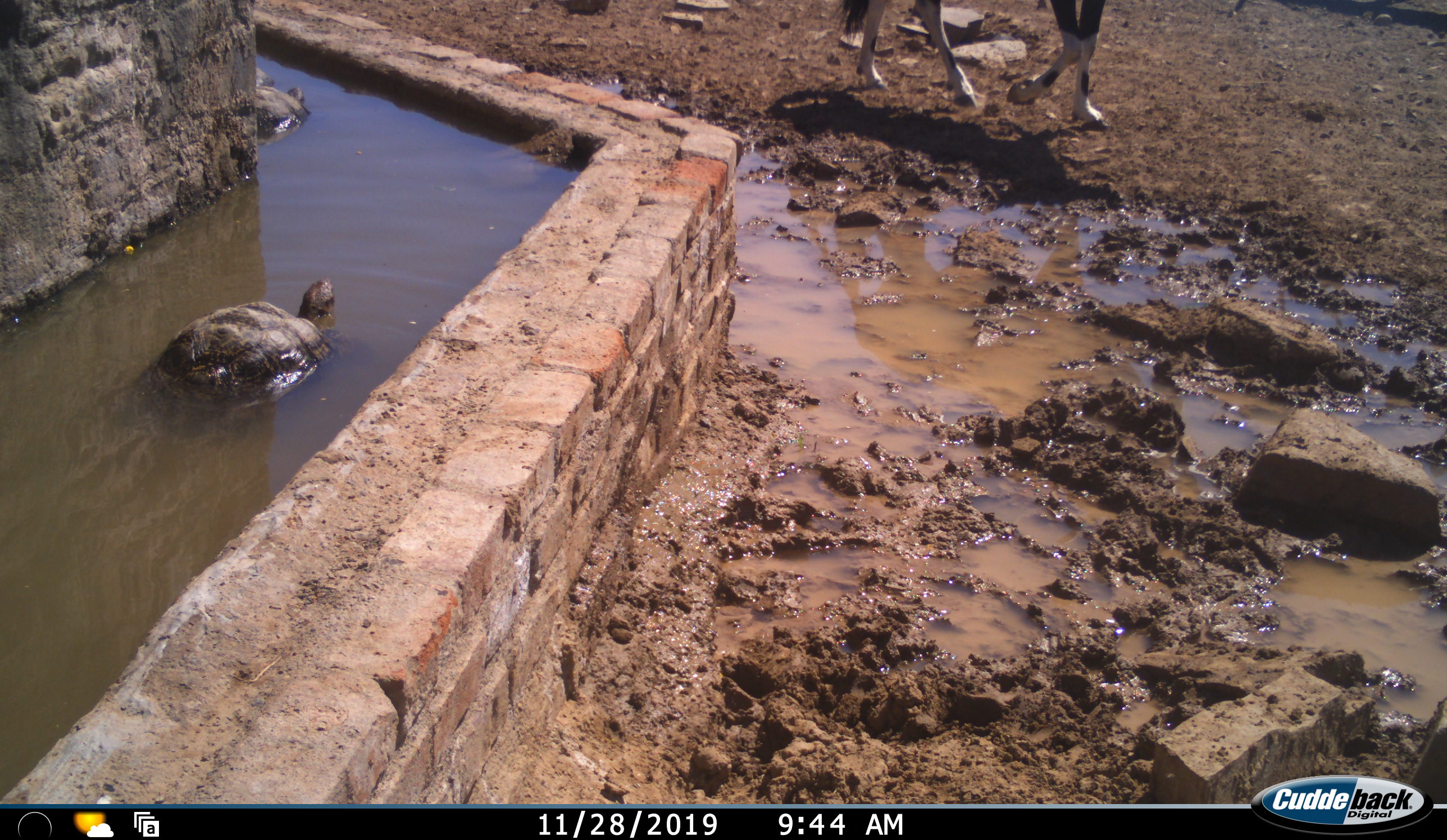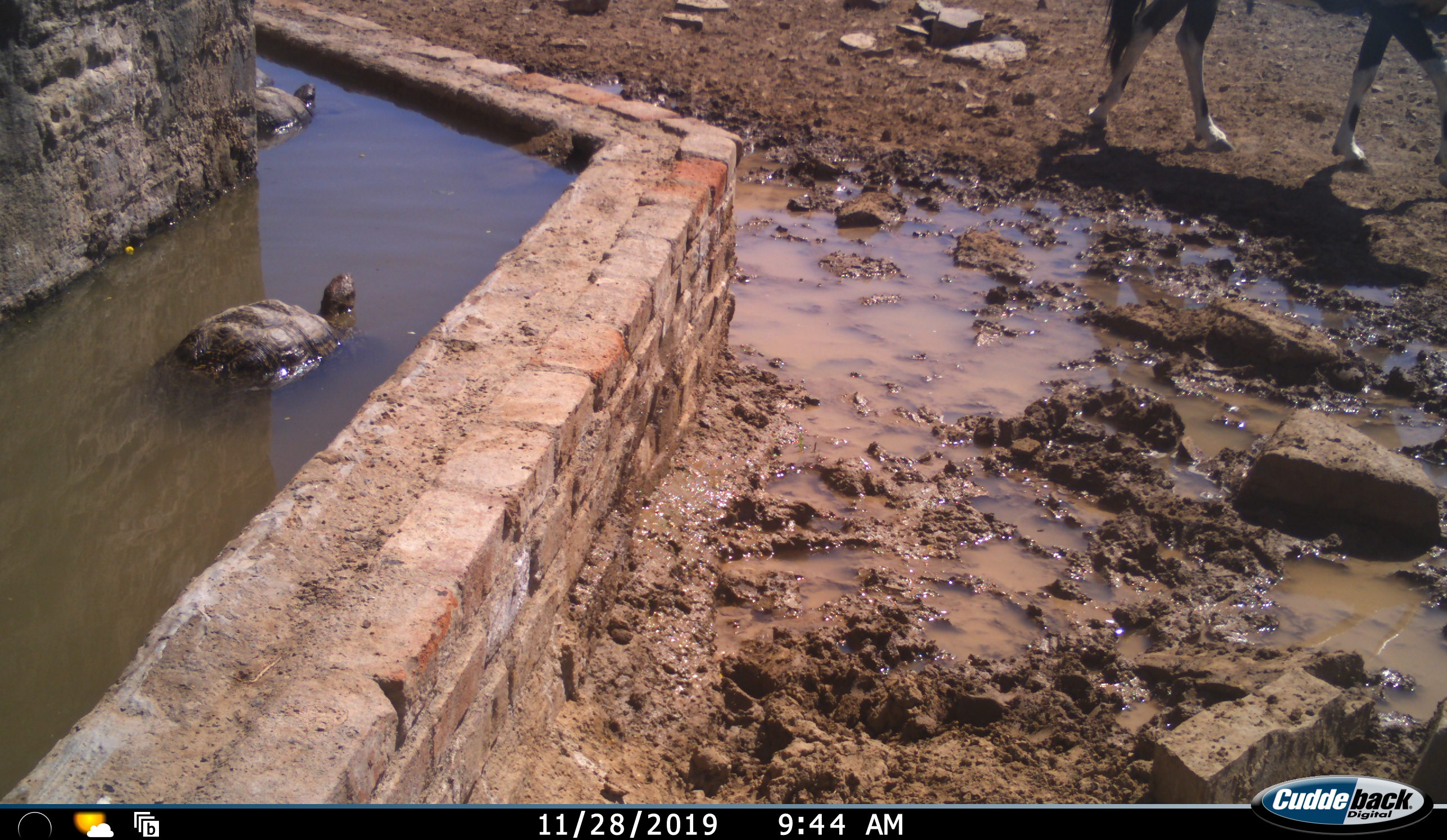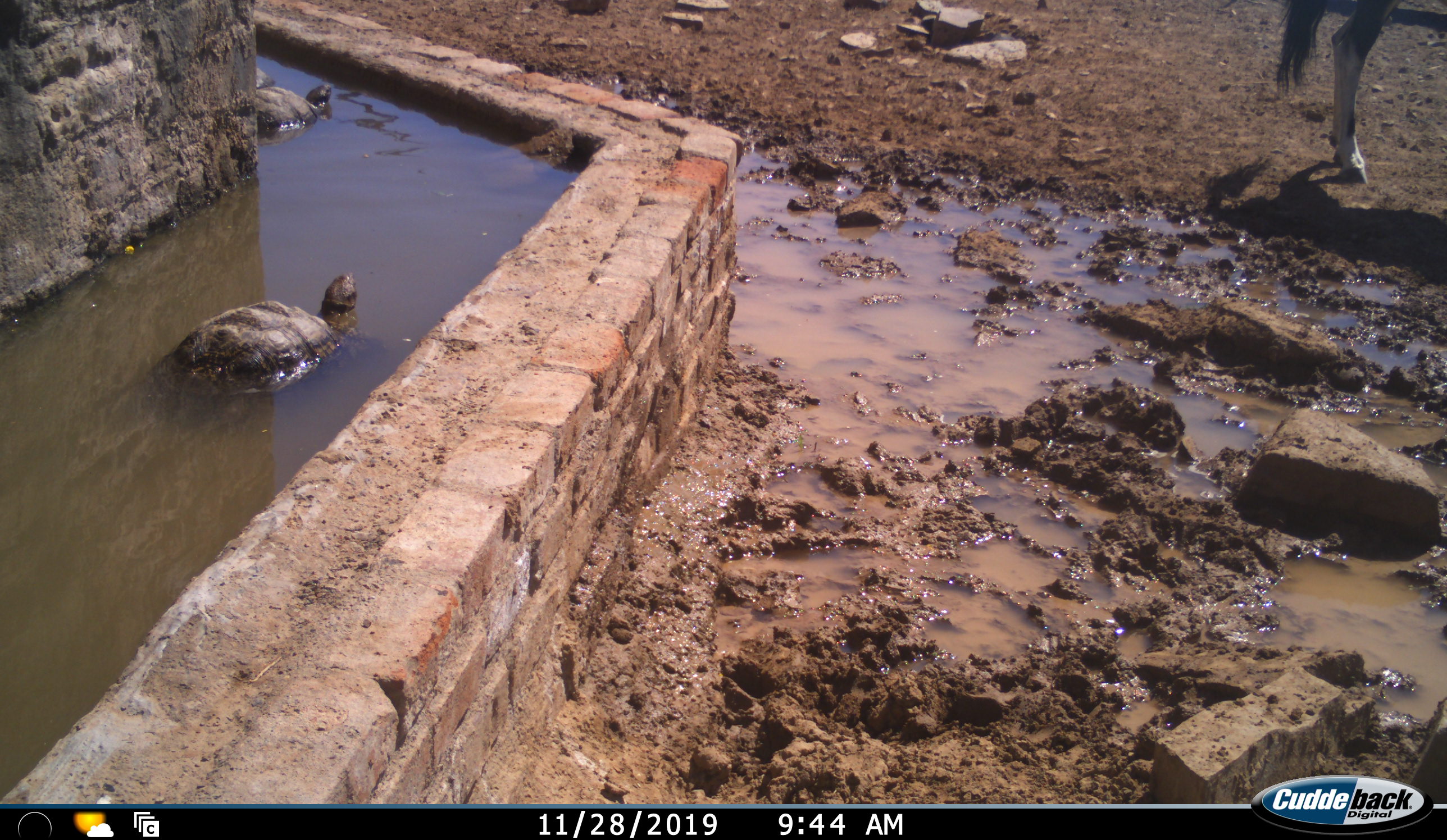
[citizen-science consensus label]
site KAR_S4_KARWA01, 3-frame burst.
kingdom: Animalia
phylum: Chordata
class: Mammalia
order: Artiodactyla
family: Bovidae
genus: Oryx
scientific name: Oryx gazella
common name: gemsbok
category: oryx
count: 1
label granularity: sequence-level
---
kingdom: Animalia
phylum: Chordata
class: Reptilia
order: Testudines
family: Testudinidae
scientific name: Testudinidae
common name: tortoise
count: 2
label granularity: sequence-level